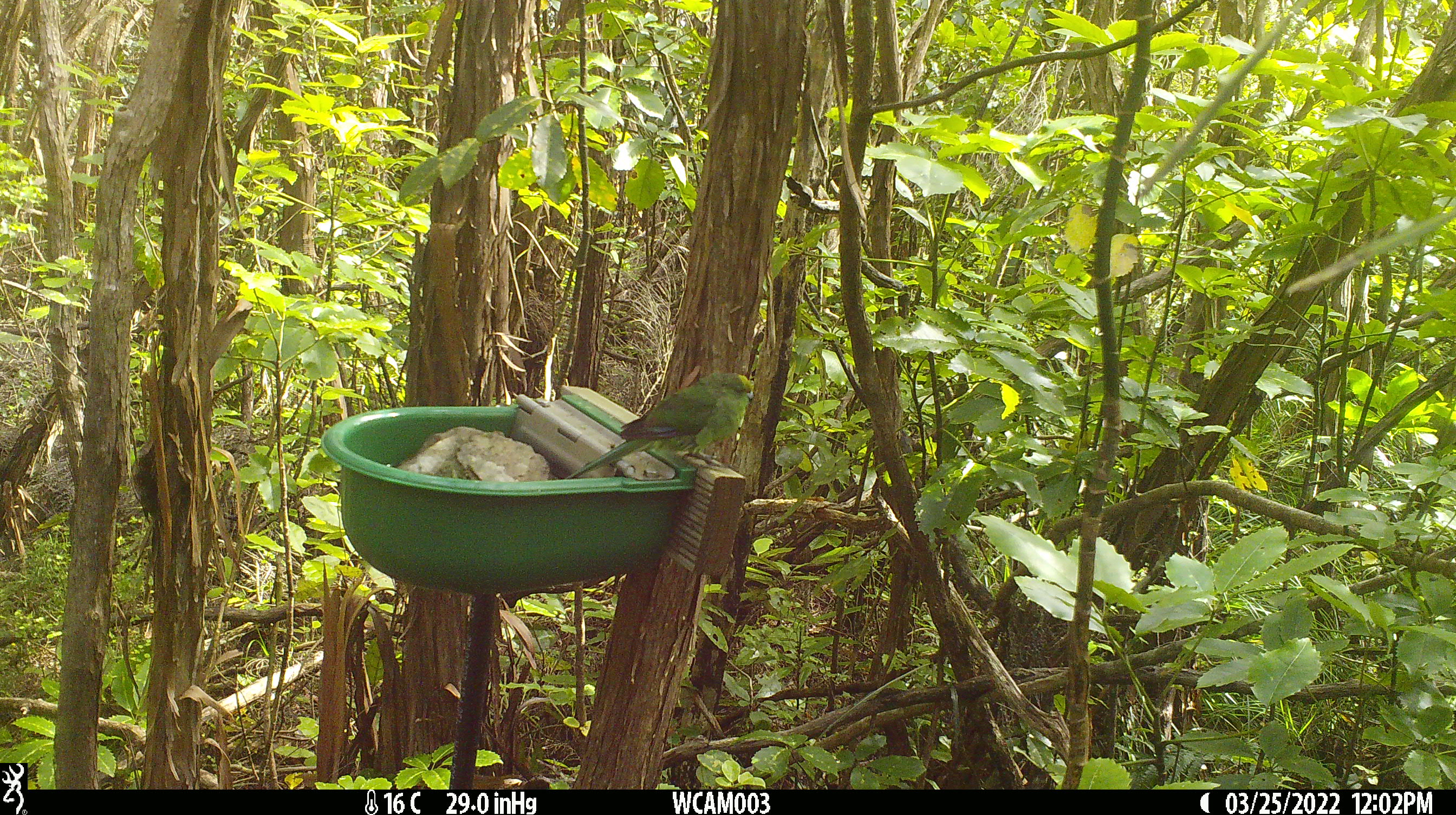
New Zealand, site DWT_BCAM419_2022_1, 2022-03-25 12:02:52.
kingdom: Animalia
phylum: Chordata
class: Aves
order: Psittaciformes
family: Psittaculidae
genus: Cyanoramphus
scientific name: Cyanoramphus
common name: parakeet